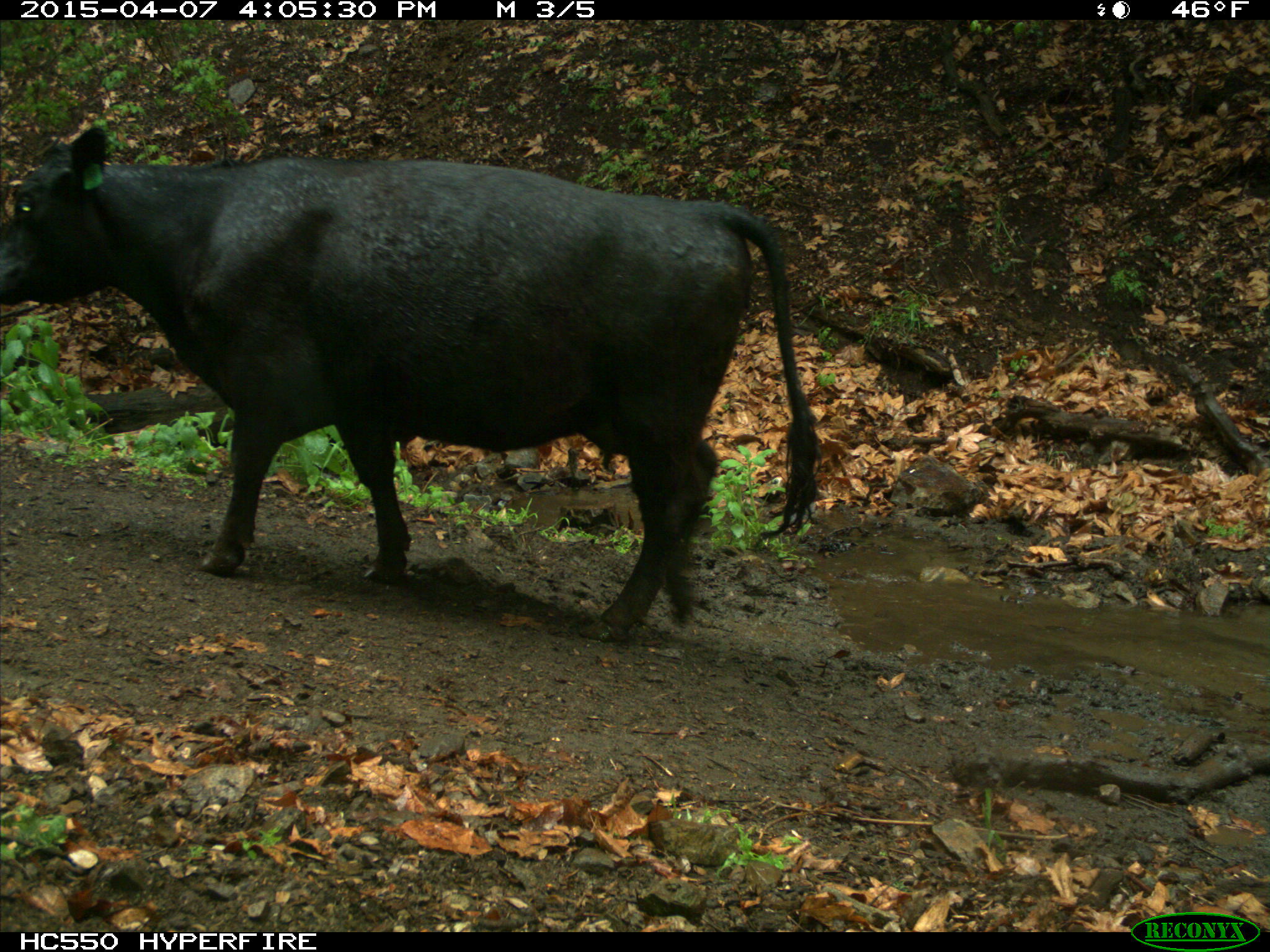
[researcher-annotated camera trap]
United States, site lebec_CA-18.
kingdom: Animalia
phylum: Chordata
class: Mammalia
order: Artiodactyla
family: Bovidae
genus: Bos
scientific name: Bos taurus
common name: domestic cow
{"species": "Bos taurus (domestic cow)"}